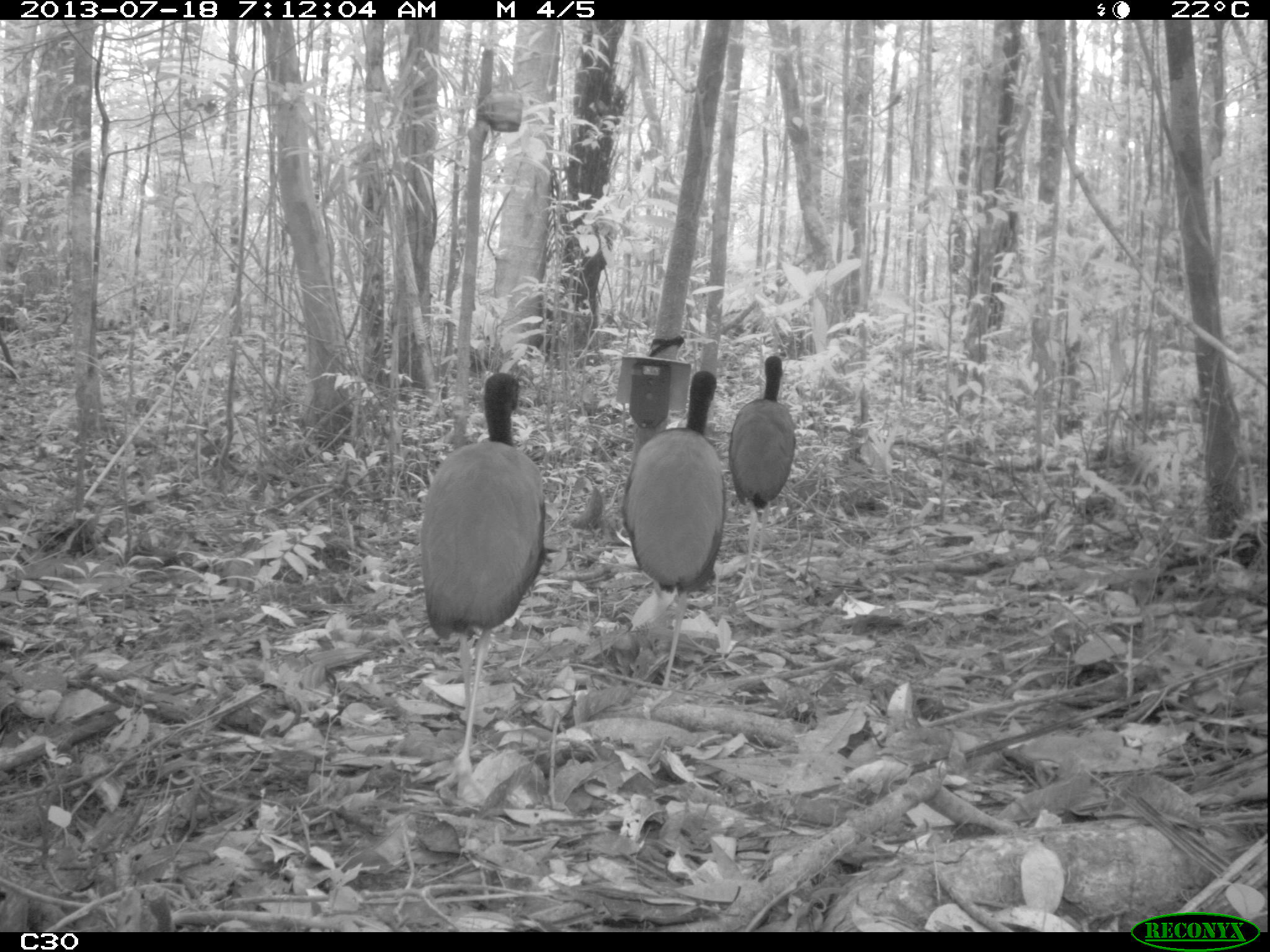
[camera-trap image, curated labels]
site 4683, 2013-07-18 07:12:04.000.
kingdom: Animalia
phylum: Chordata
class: Aves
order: Gruiformes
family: Psophiidae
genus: Psophia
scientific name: Psophia crepitans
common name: gray-winged trumpeter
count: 3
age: adult